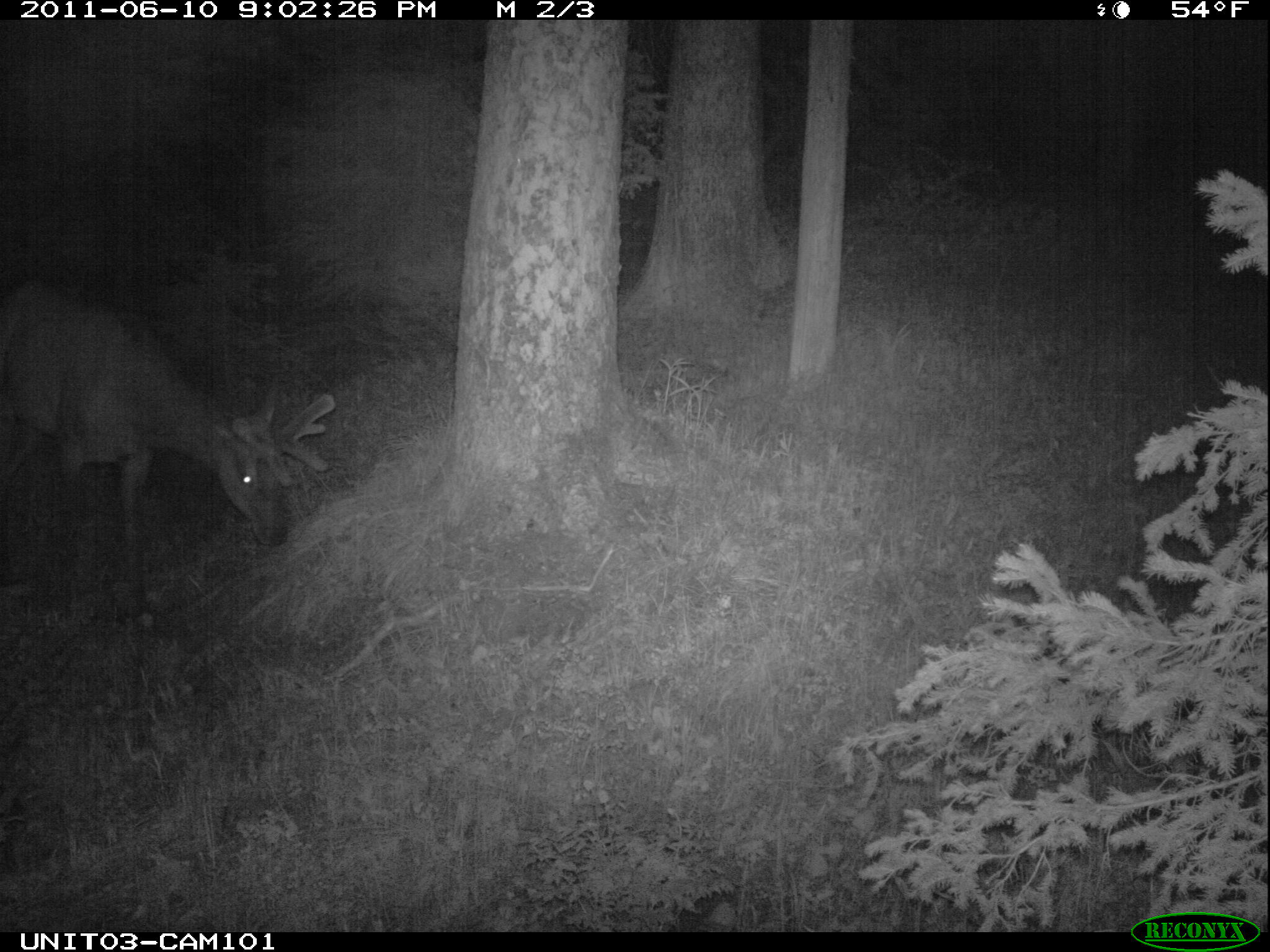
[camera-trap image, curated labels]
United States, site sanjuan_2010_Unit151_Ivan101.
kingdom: Animalia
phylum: Chordata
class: Mammalia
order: Artiodactyla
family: Cervidae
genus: Cervus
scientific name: Cervus elaphus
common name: red deer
Cervus elaphus (red deer).